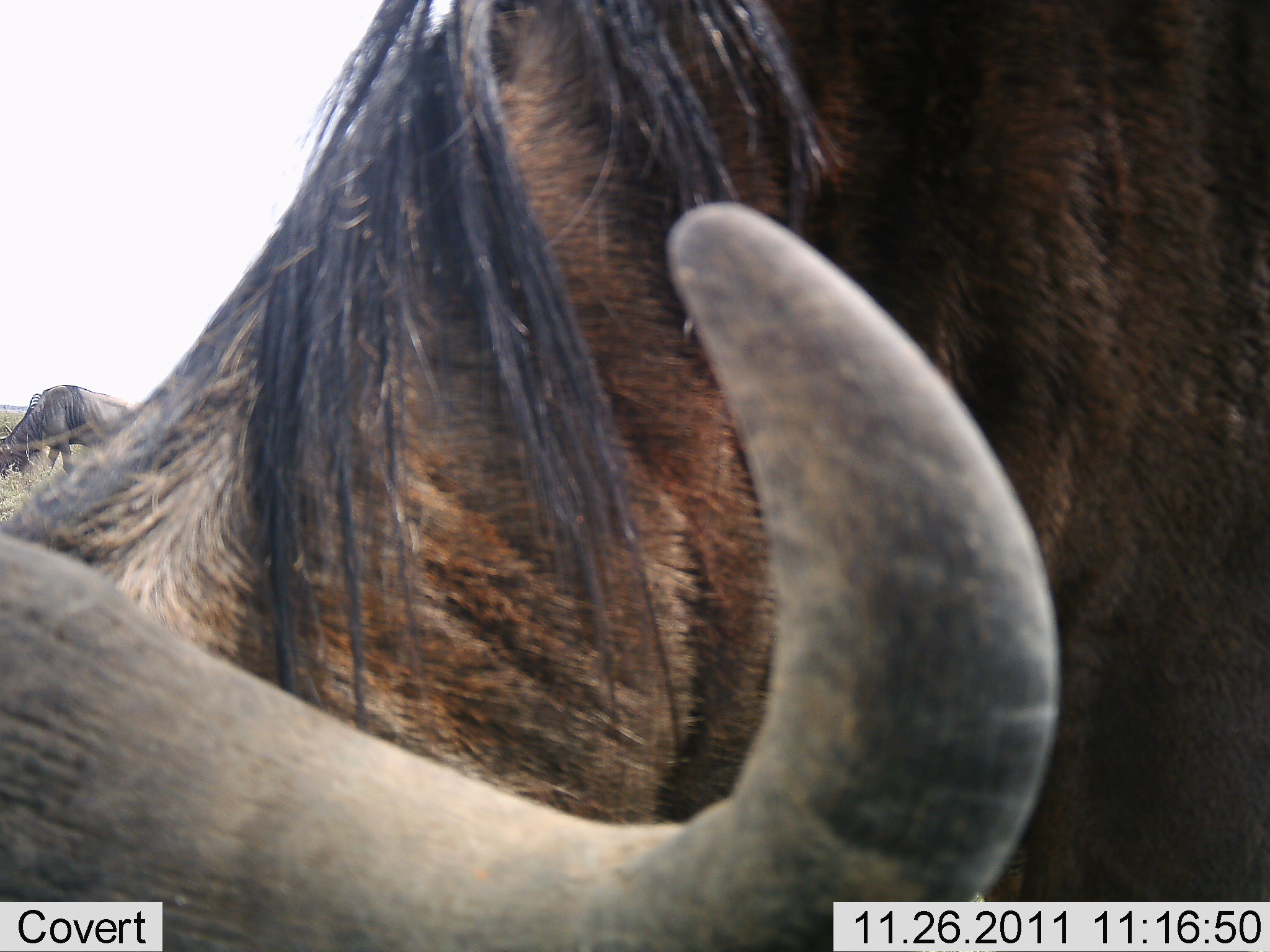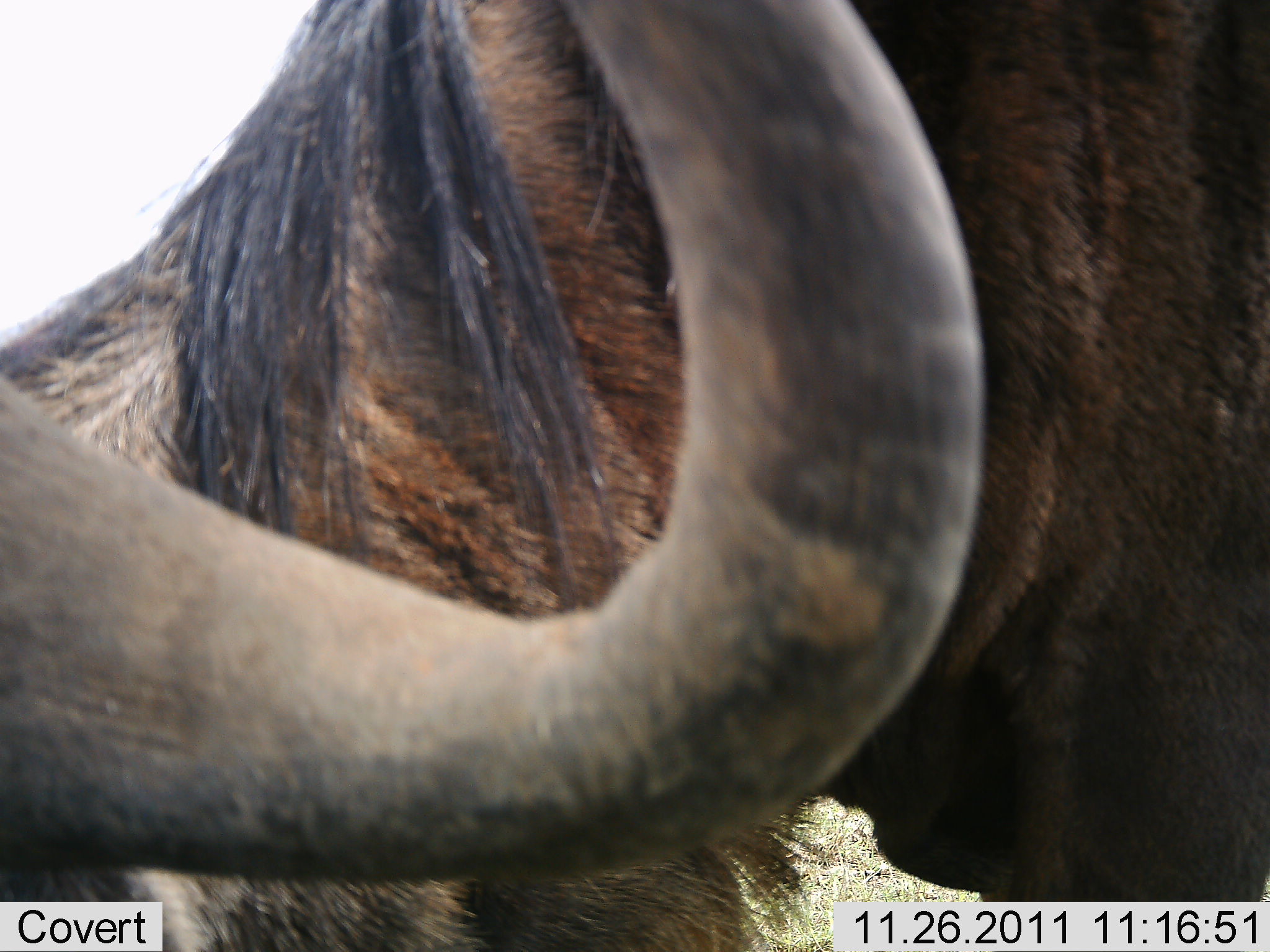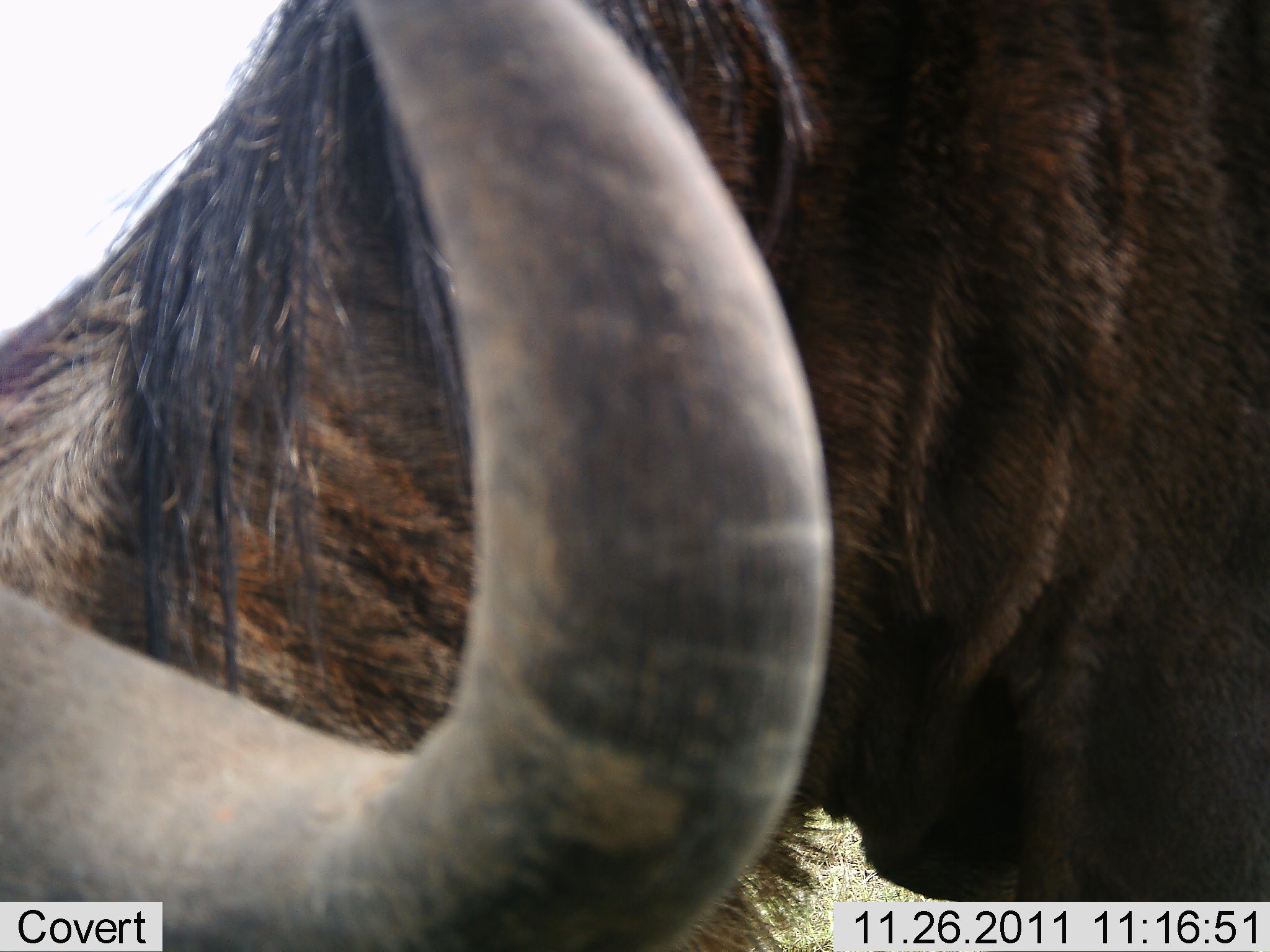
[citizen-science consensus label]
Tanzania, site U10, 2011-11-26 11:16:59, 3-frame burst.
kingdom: Animalia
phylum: Chordata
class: Mammalia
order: Artiodactyla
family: Bovidae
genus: Connochaetes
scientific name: Connochaetes taurinus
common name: blue wildebeest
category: wildebeest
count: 1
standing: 46%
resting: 0%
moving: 0%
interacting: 8%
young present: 0%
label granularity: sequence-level